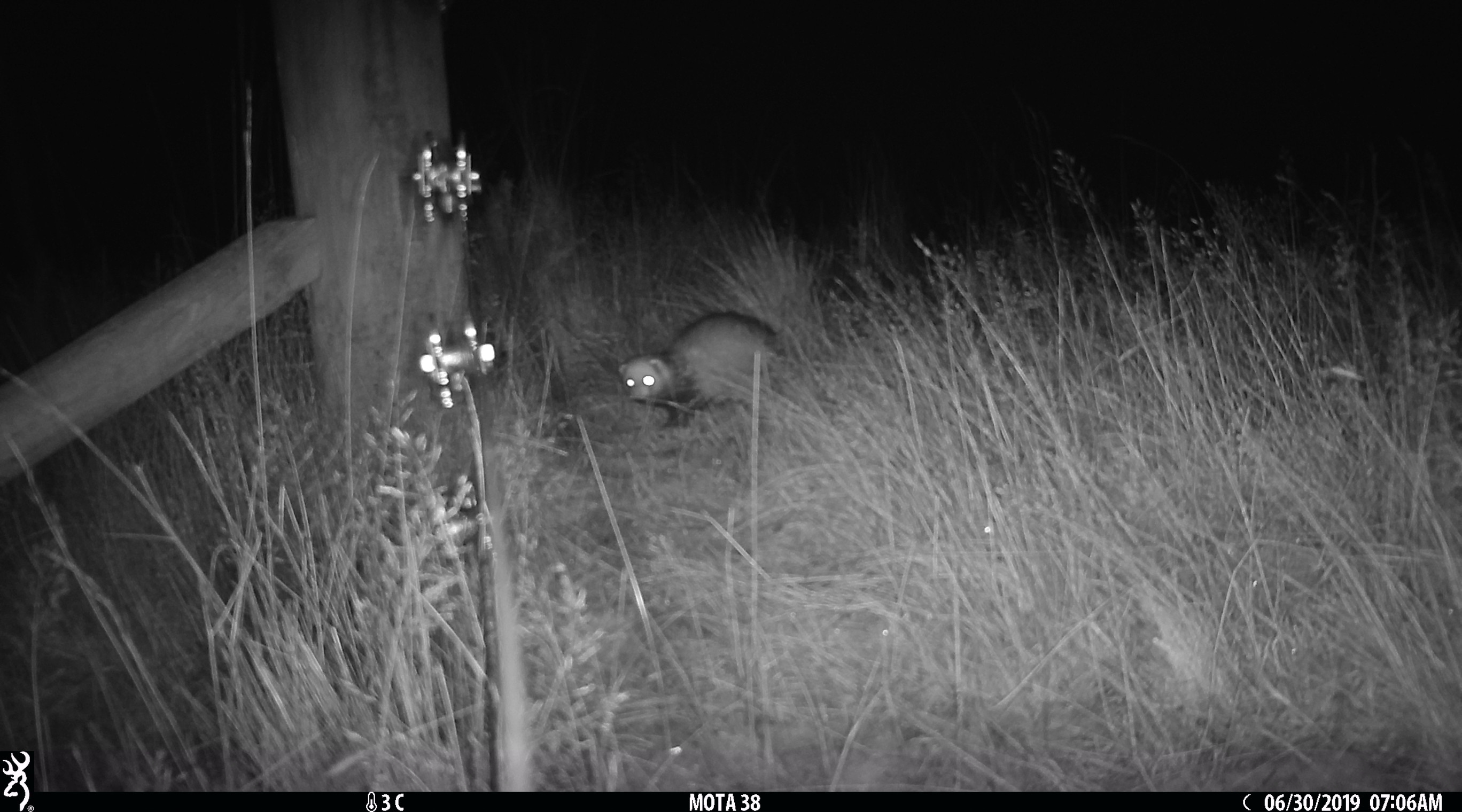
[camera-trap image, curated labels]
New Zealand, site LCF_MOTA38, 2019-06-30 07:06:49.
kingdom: Animalia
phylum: Chordata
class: Mammalia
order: Carnivora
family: Mustelidae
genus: Mustela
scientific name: Mustela furo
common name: ferret